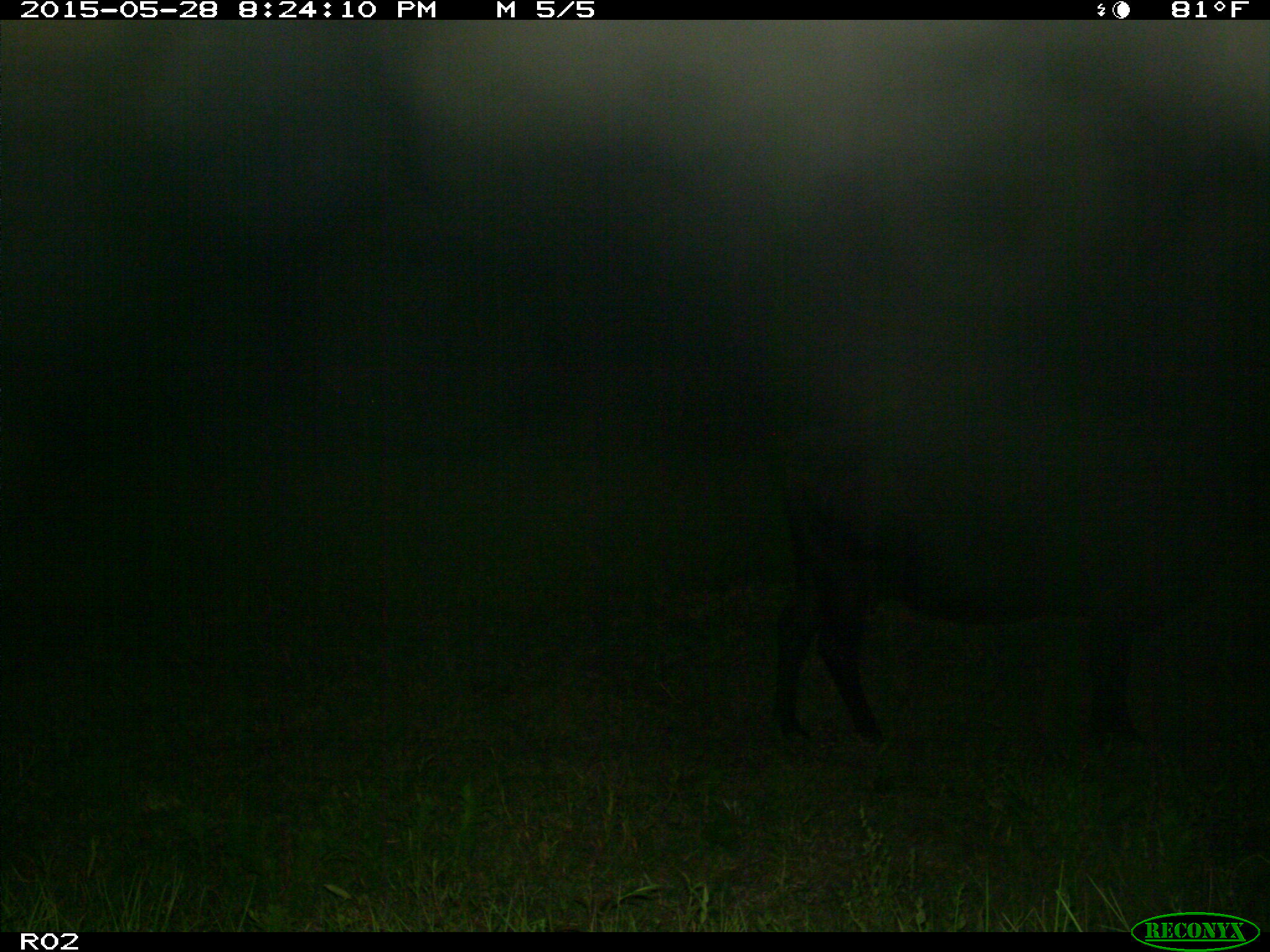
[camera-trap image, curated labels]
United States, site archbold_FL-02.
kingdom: Animalia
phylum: Chordata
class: Mammalia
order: Artiodactyla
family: Bovidae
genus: Bos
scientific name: Bos taurus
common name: domestic cow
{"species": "Bos taurus (domestic cow)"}